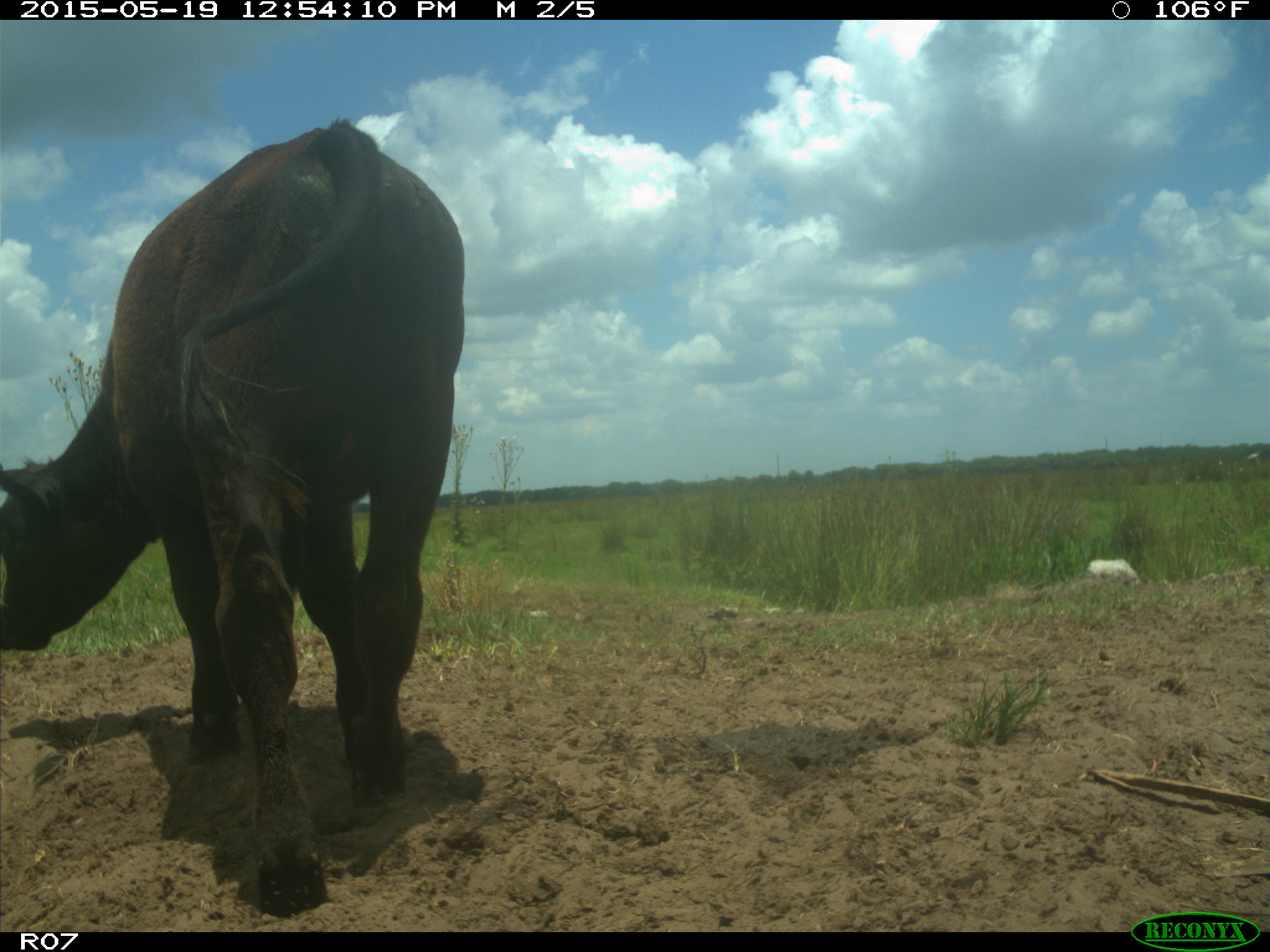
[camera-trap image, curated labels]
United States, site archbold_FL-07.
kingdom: Animalia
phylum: Chordata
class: Mammalia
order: Artiodactyla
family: Bovidae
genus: Bos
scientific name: Bos taurus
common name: domestic cow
Bos taurus (domestic cow).